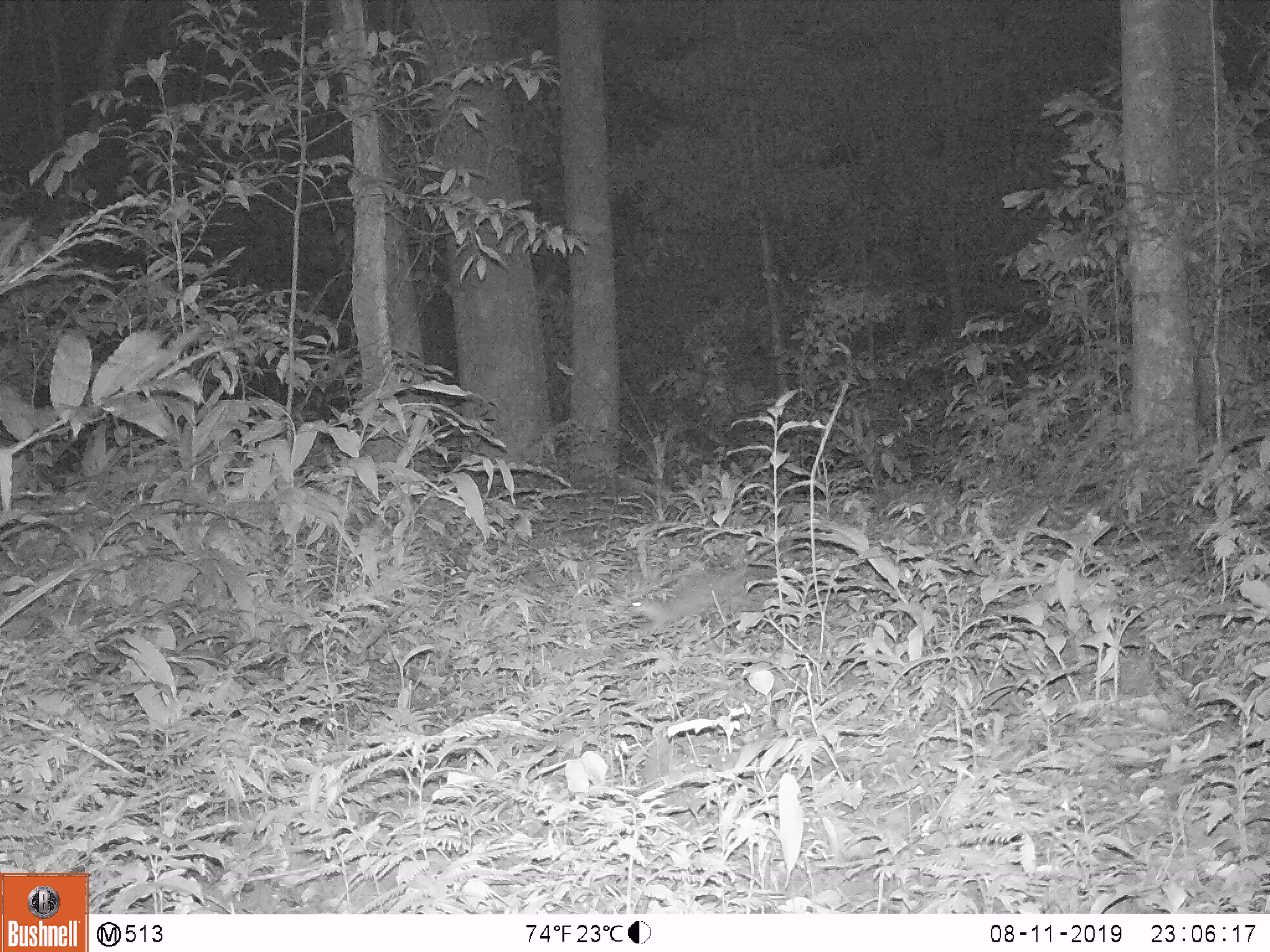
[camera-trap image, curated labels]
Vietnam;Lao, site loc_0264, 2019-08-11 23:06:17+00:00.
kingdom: Animalia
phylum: Chordata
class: Mammalia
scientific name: Mammalia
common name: mammal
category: unidentified small mammal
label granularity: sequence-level